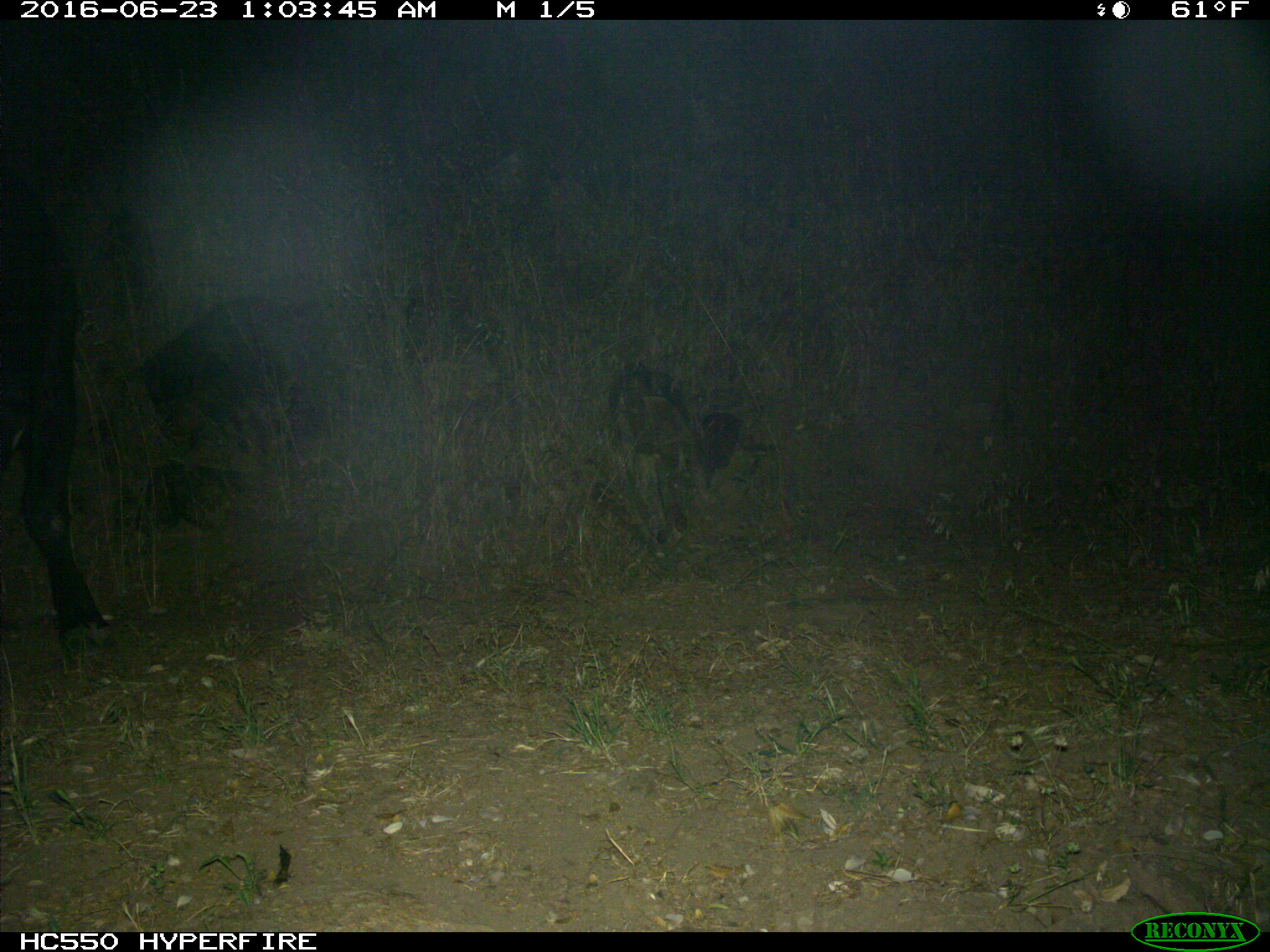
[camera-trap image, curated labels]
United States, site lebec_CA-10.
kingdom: Animalia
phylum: Chordata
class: Mammalia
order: Artiodactyla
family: Bovidae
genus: Bos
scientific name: Bos taurus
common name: domestic cow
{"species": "Bos taurus (domestic cow)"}